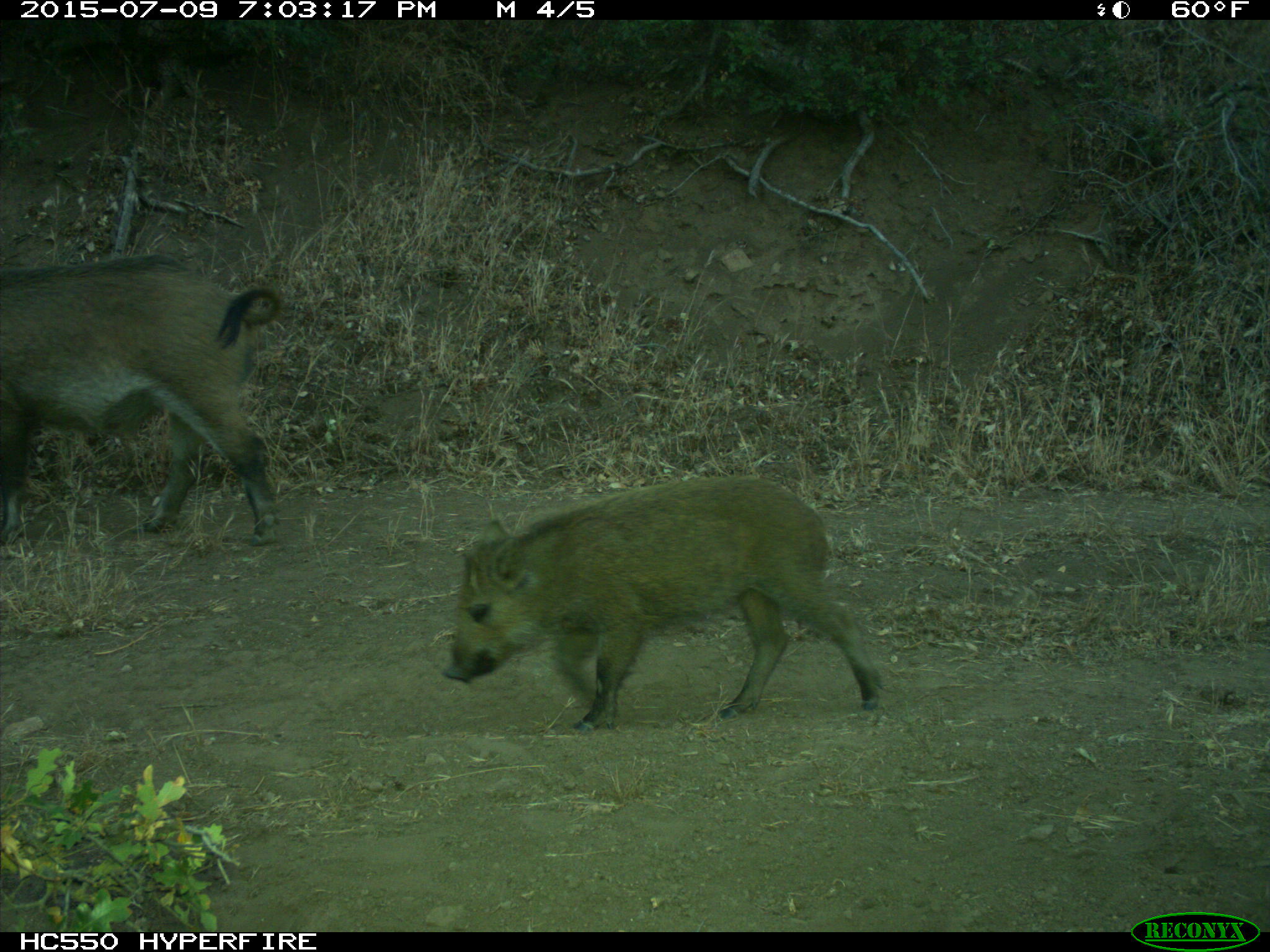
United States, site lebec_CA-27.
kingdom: Animalia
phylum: Chordata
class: Mammalia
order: Artiodactyla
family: Suidae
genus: Sus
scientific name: Sus scrofa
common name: wild boar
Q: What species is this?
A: Sus scrofa (wild boar).